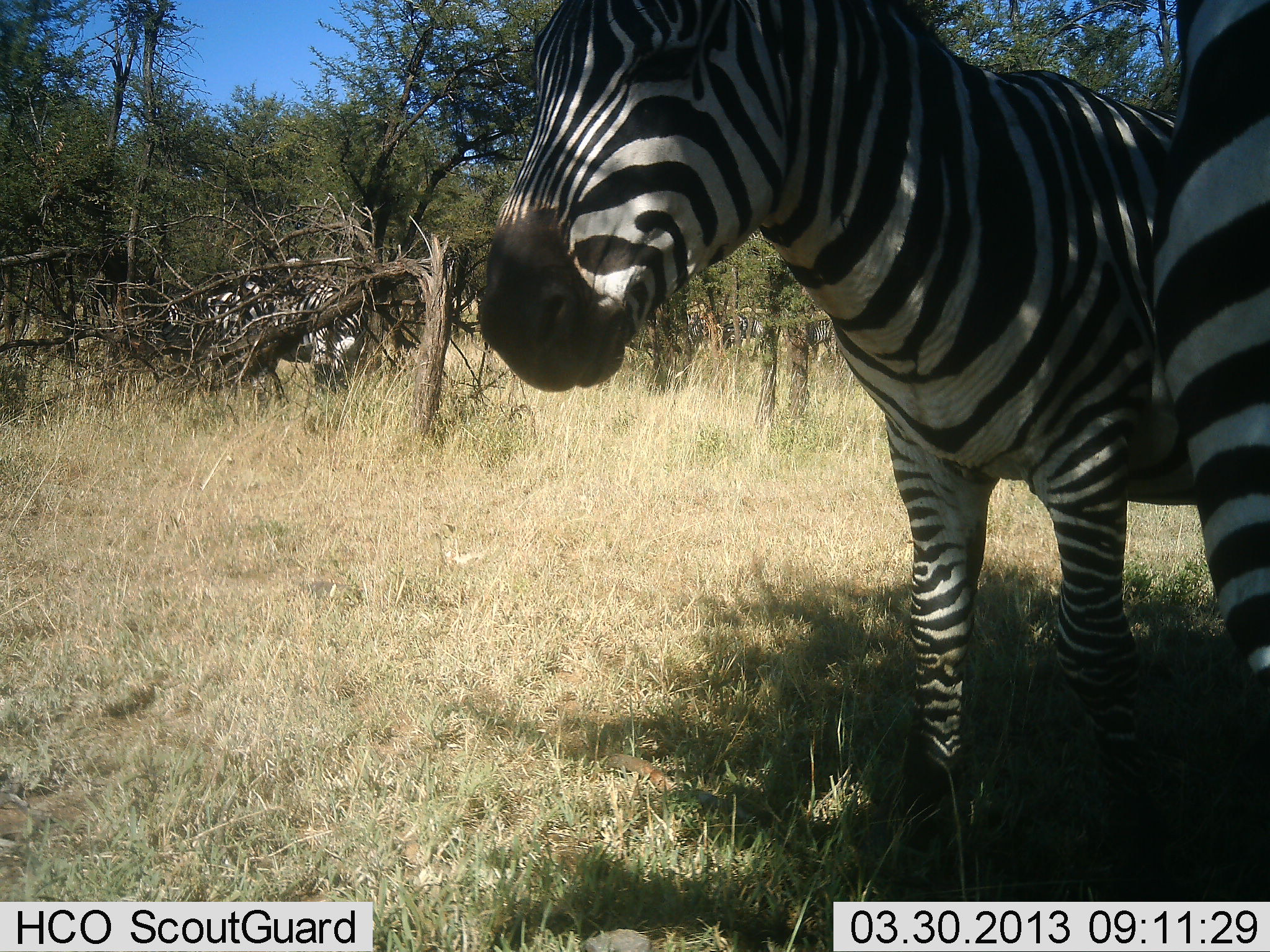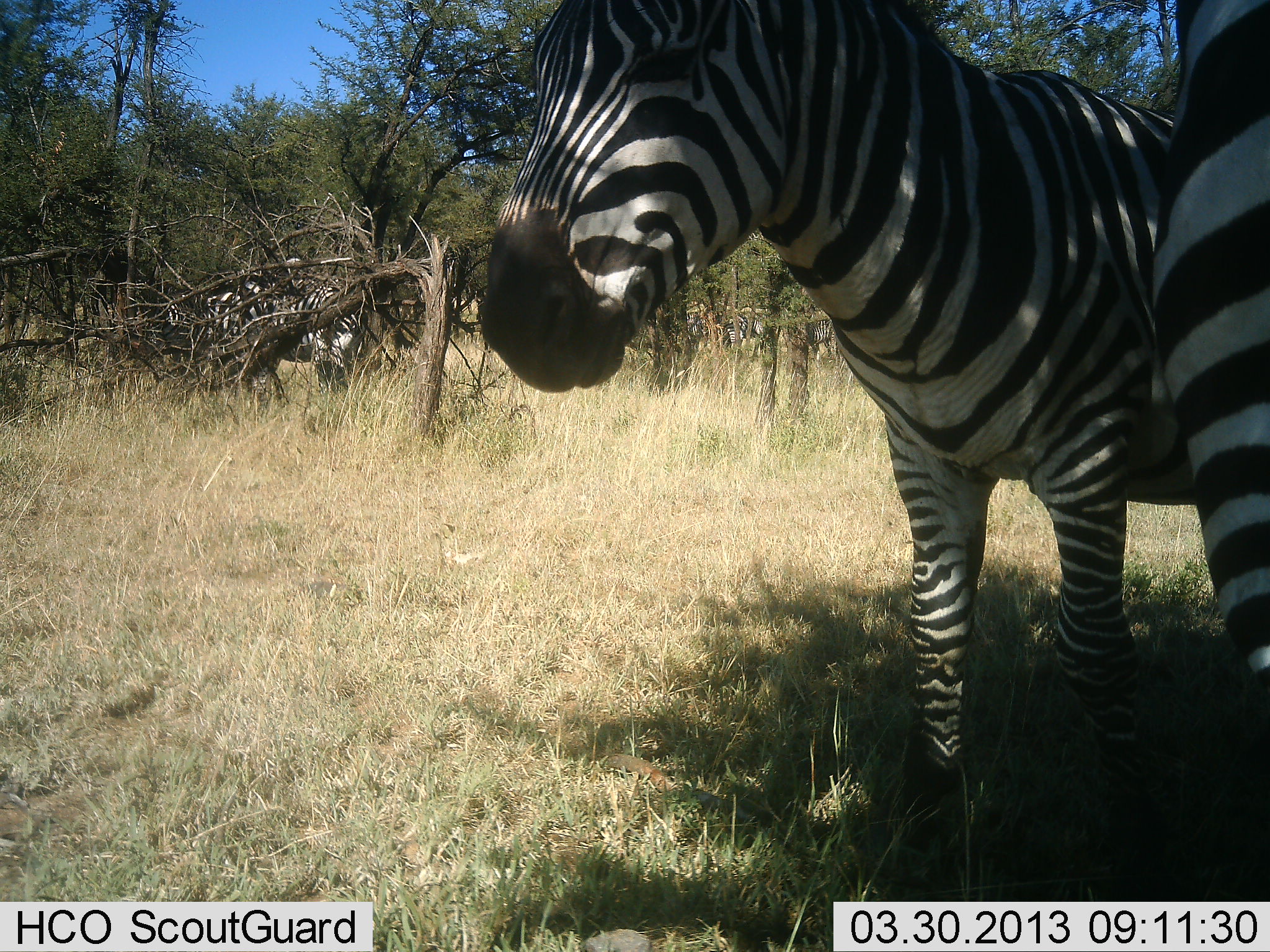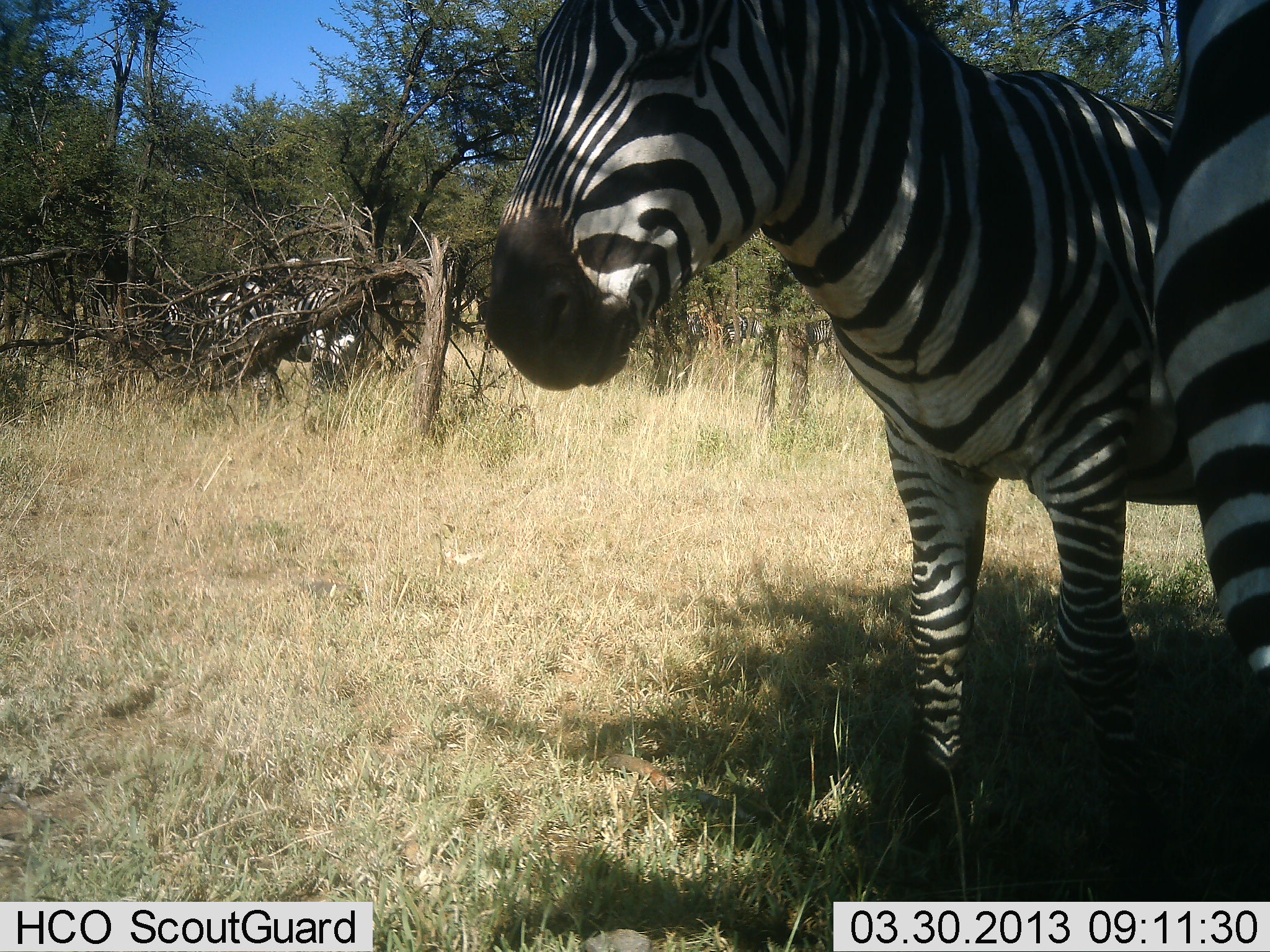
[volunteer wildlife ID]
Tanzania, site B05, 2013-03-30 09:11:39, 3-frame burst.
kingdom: Animalia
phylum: Chordata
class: Mammalia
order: Perissodactyla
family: Equidae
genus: Equus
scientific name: Equus quagga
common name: plains zebra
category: zebra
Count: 3.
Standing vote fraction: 89%.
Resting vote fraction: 6%.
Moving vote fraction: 9%.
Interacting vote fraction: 11%.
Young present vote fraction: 3%.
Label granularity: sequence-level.